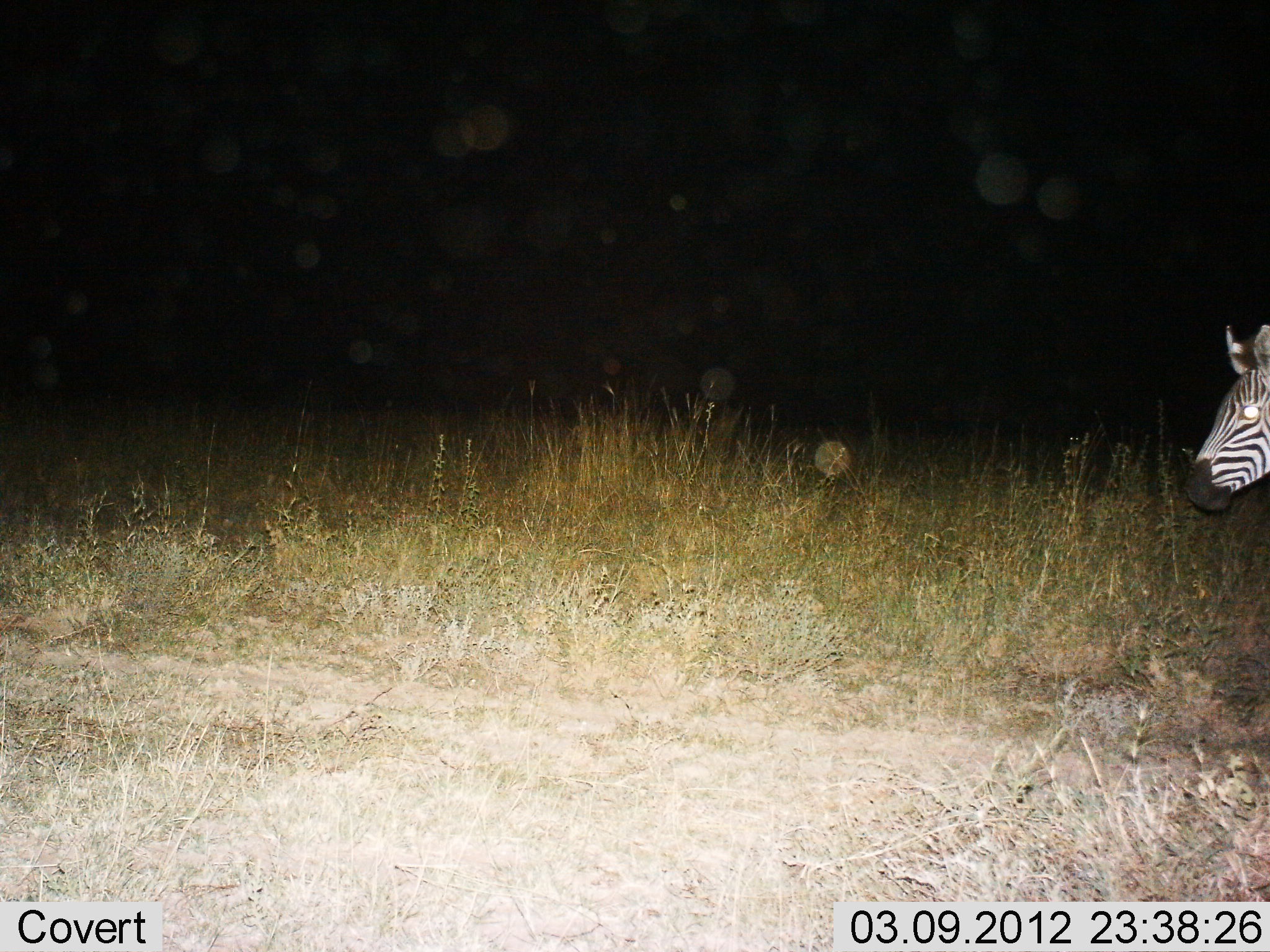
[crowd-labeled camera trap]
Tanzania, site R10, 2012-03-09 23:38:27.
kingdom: Animalia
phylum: Chordata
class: Mammalia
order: Perissodactyla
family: Equidae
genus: Equus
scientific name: Equus quagga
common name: plains zebra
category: zebra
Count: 1.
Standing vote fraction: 58%.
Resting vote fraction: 0%.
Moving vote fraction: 42%.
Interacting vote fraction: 0%.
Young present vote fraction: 0%.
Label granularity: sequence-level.